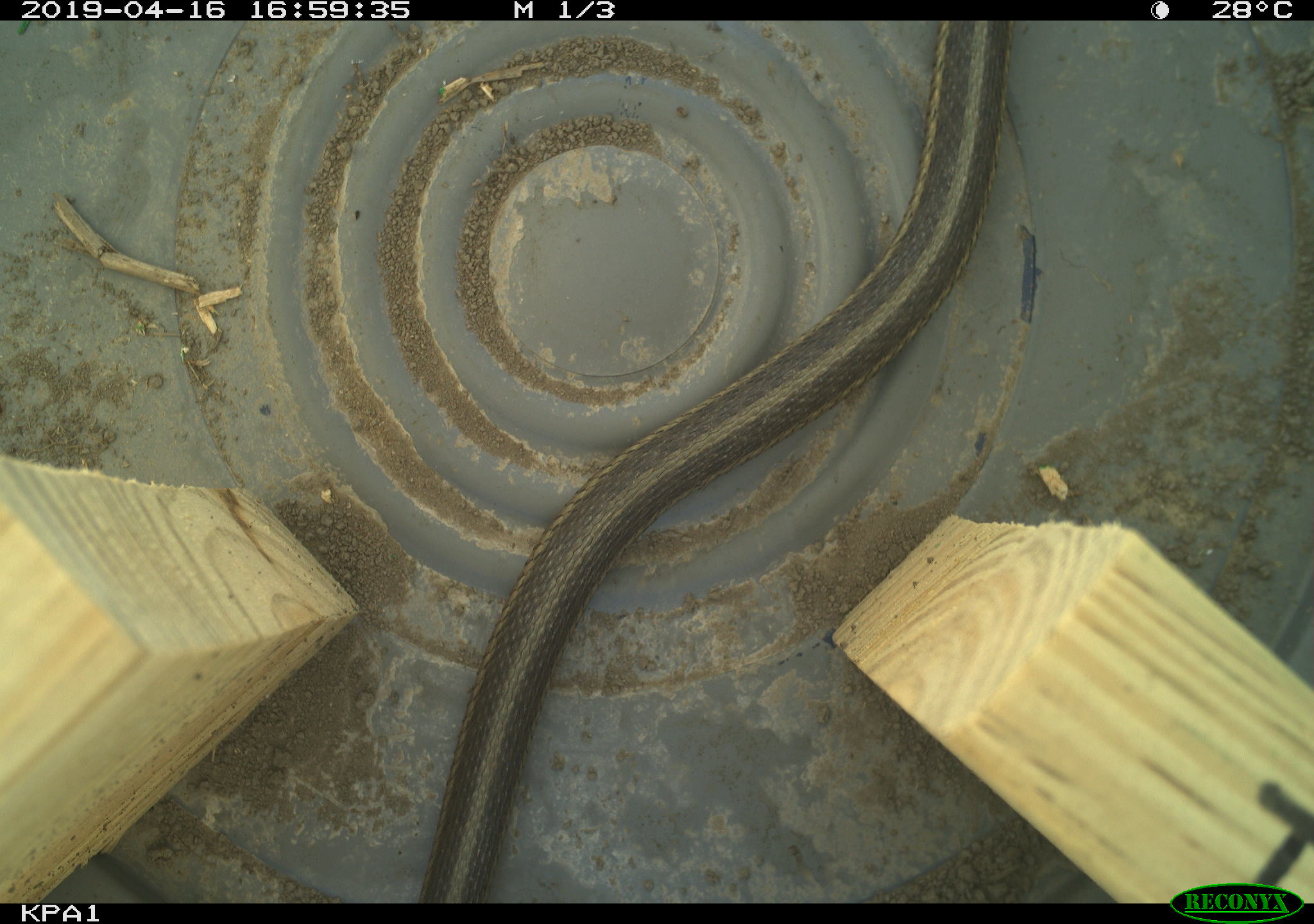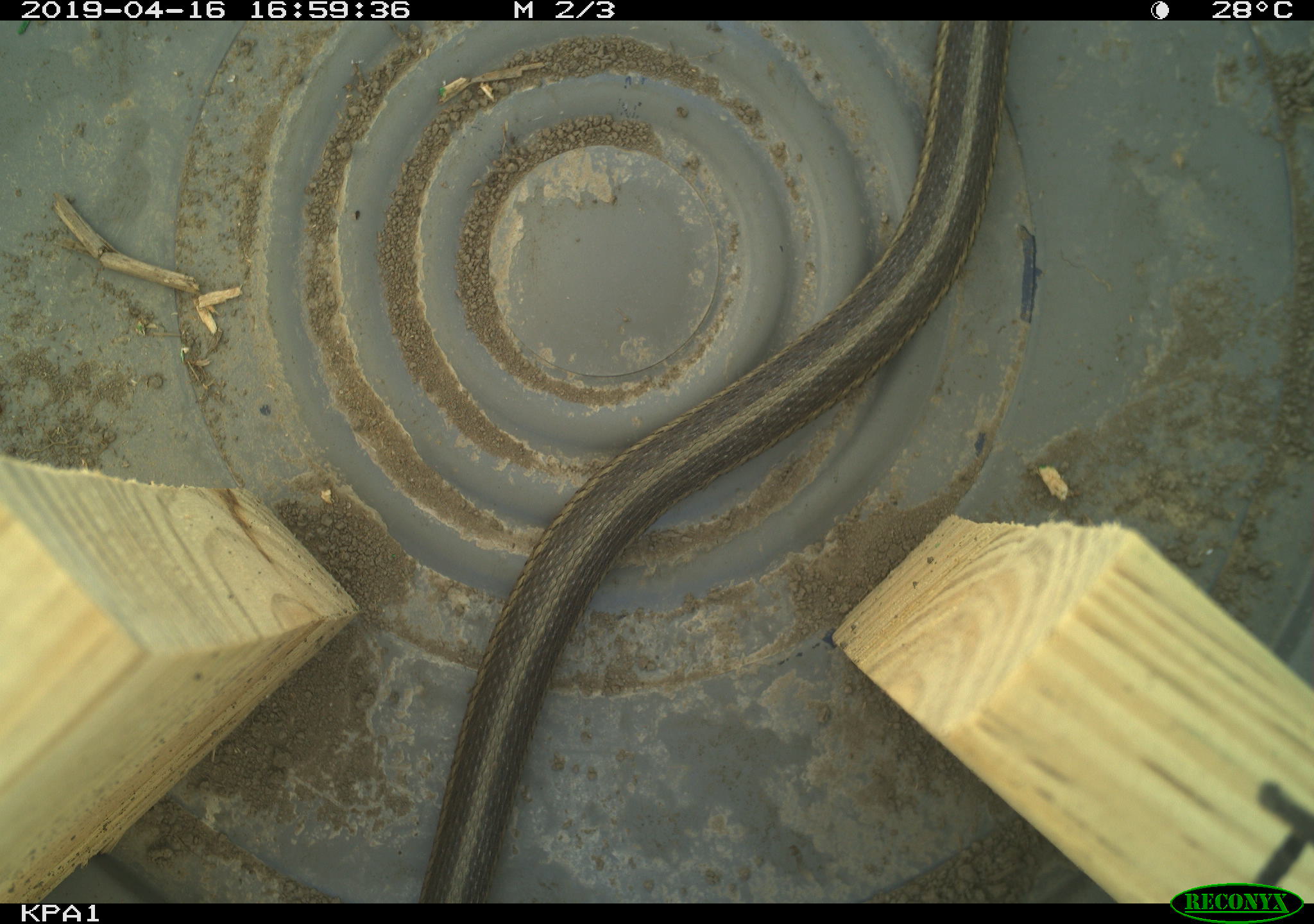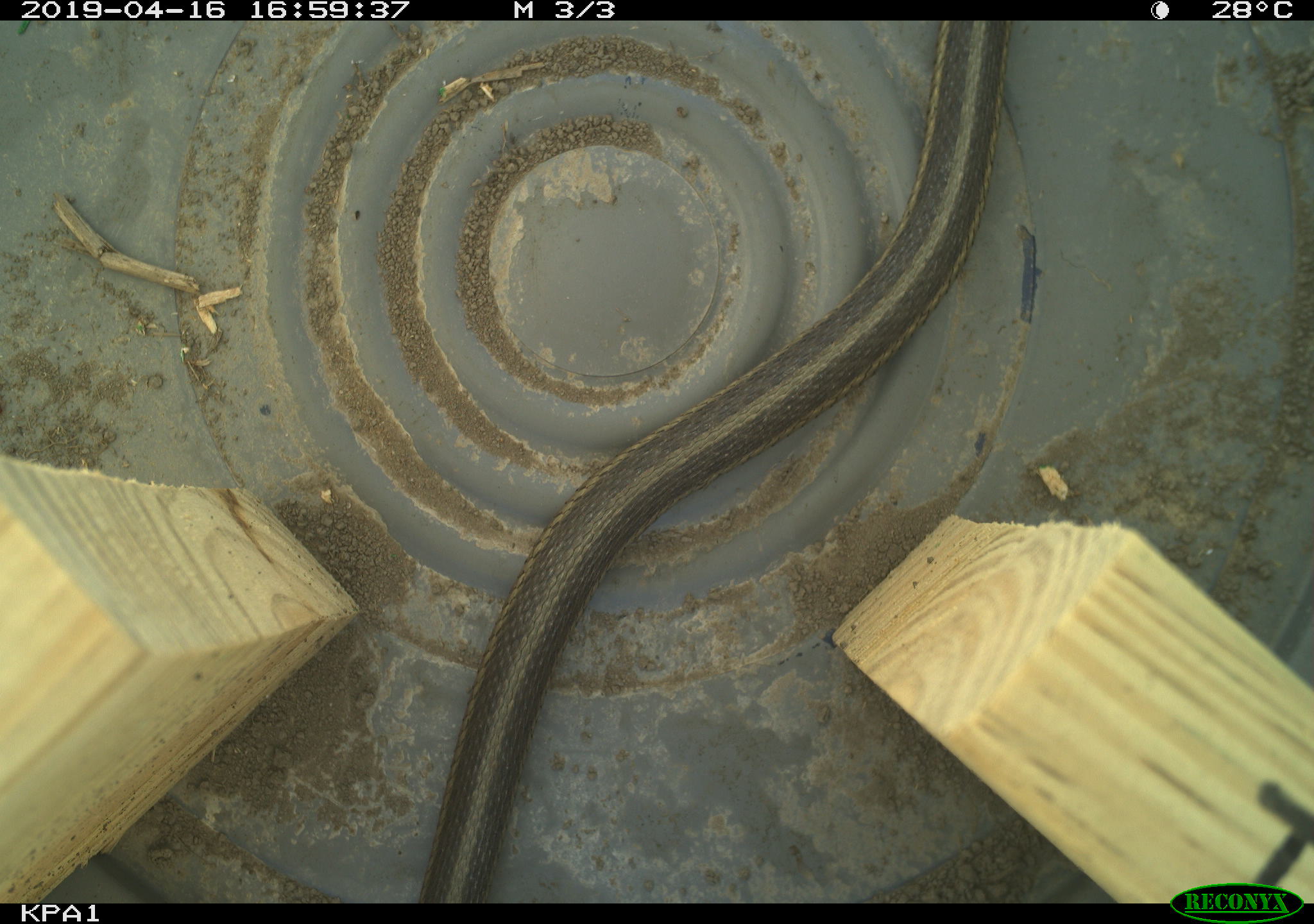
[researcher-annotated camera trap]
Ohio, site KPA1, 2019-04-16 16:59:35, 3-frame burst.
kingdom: Animalia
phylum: Chordata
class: Reptilia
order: Squamata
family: Colubridae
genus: Thamnophis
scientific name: Thamnophis sirtalis sirtalis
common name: eastern gartersnake